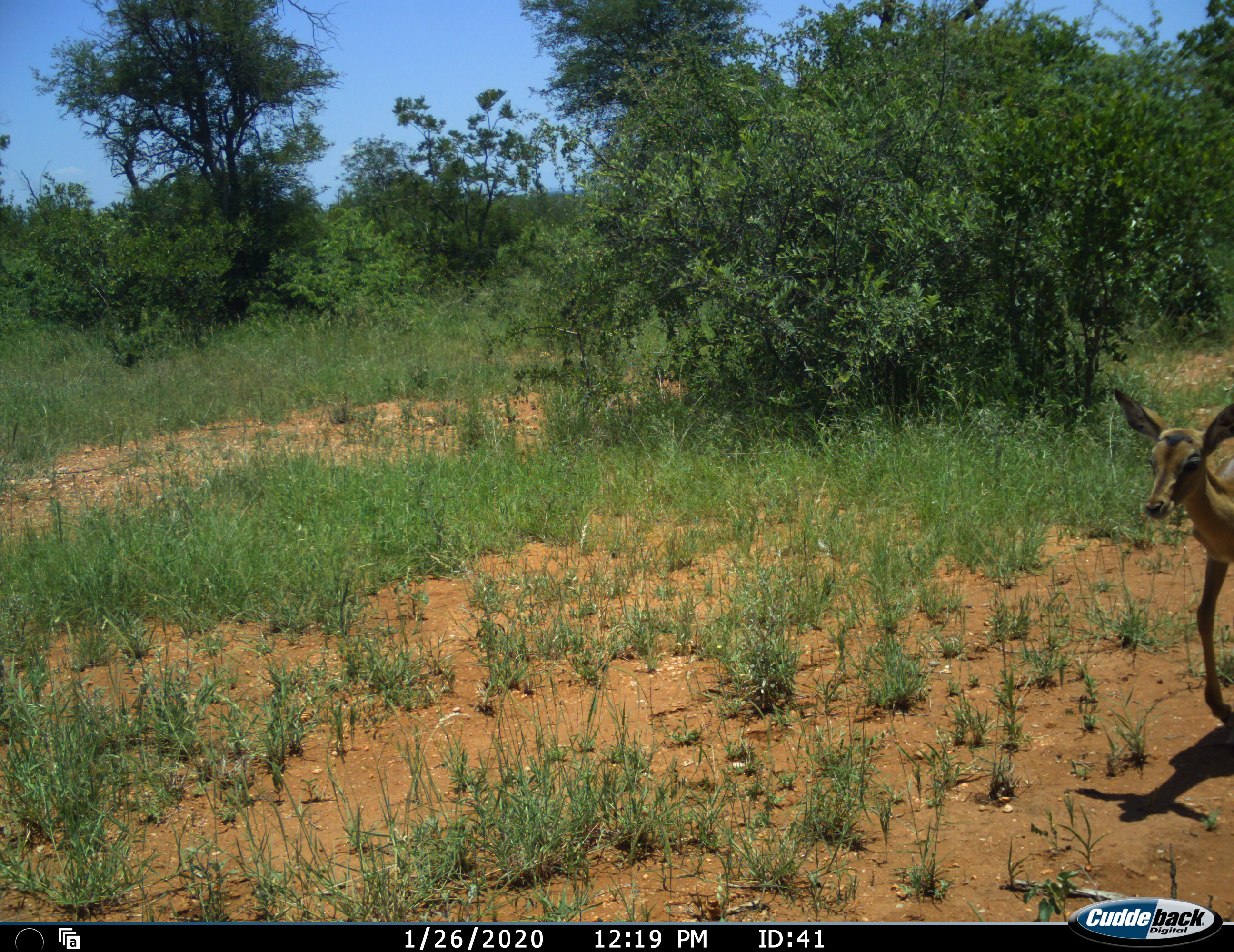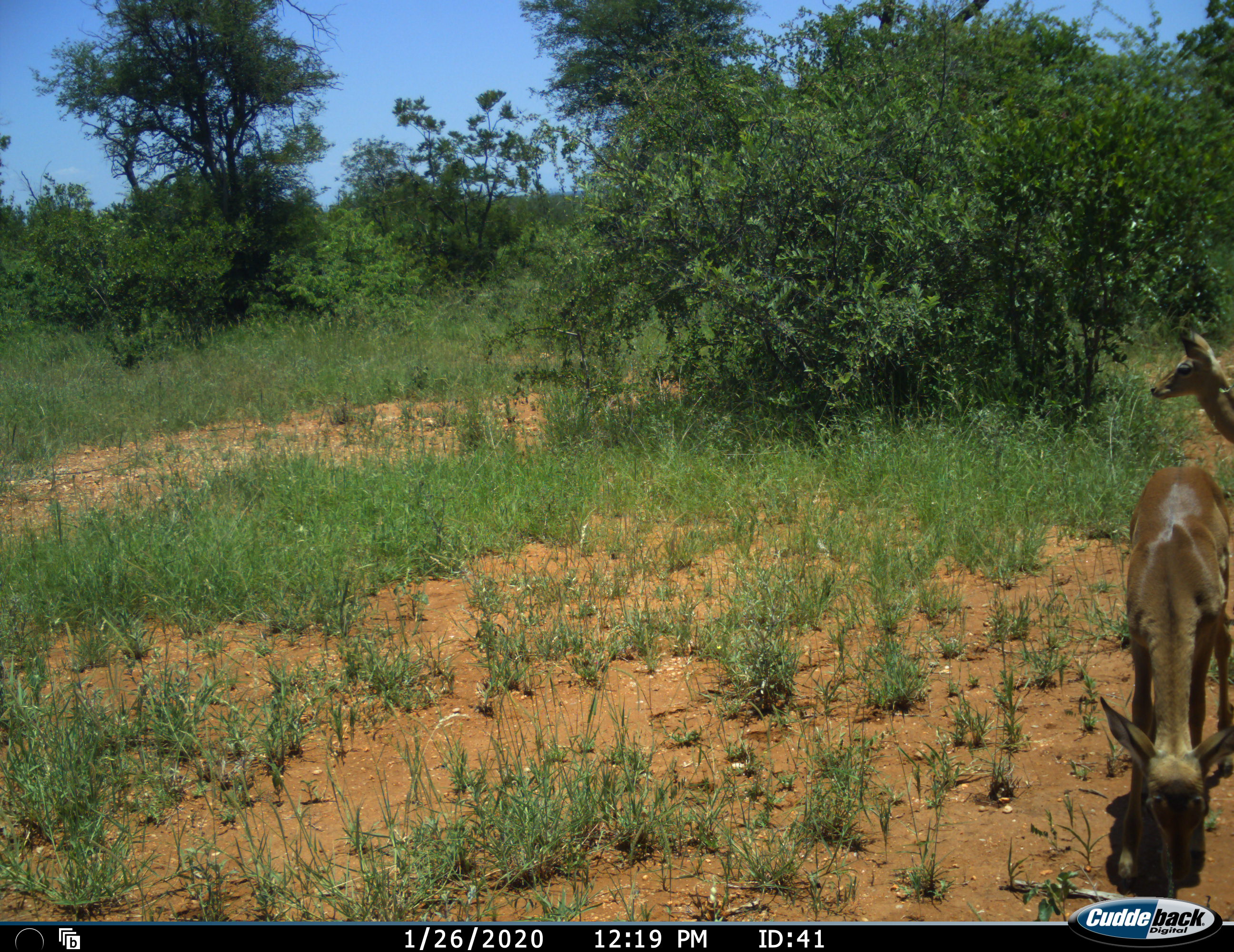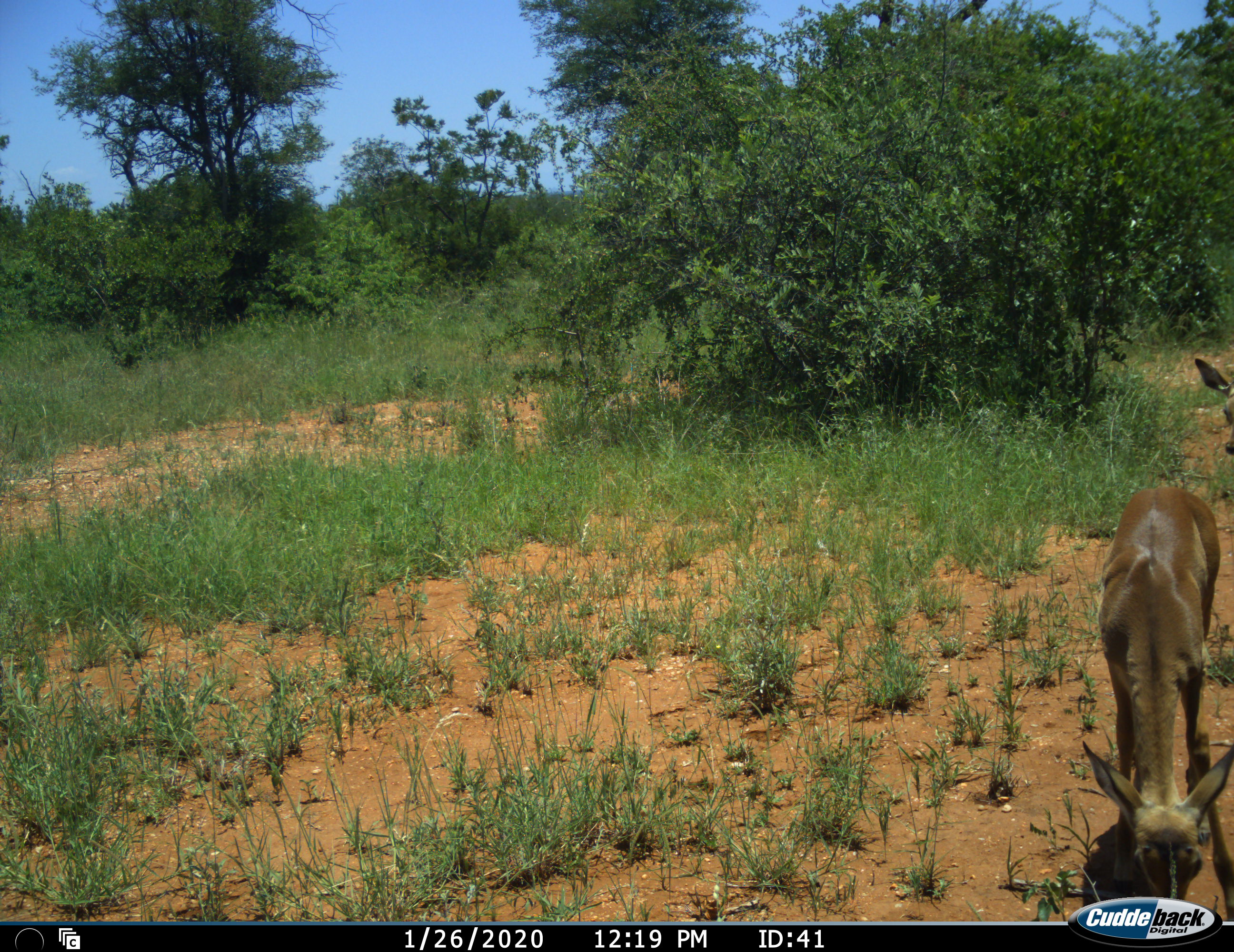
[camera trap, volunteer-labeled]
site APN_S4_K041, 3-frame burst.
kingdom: Animalia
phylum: Chordata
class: Mammalia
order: Artiodactyla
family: Bovidae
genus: Aepyceros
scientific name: Aepyceros melampus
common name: impala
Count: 2.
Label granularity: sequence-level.